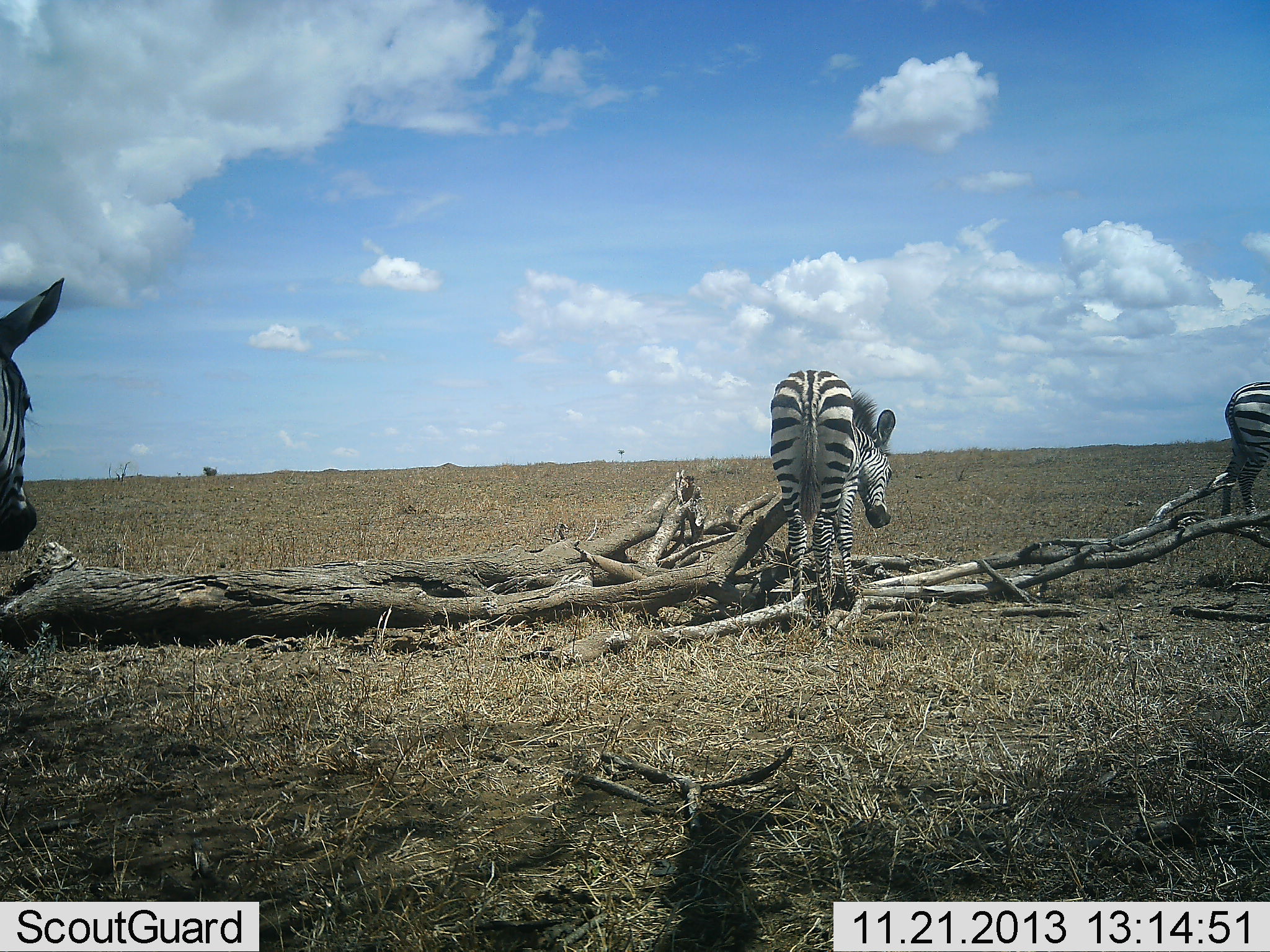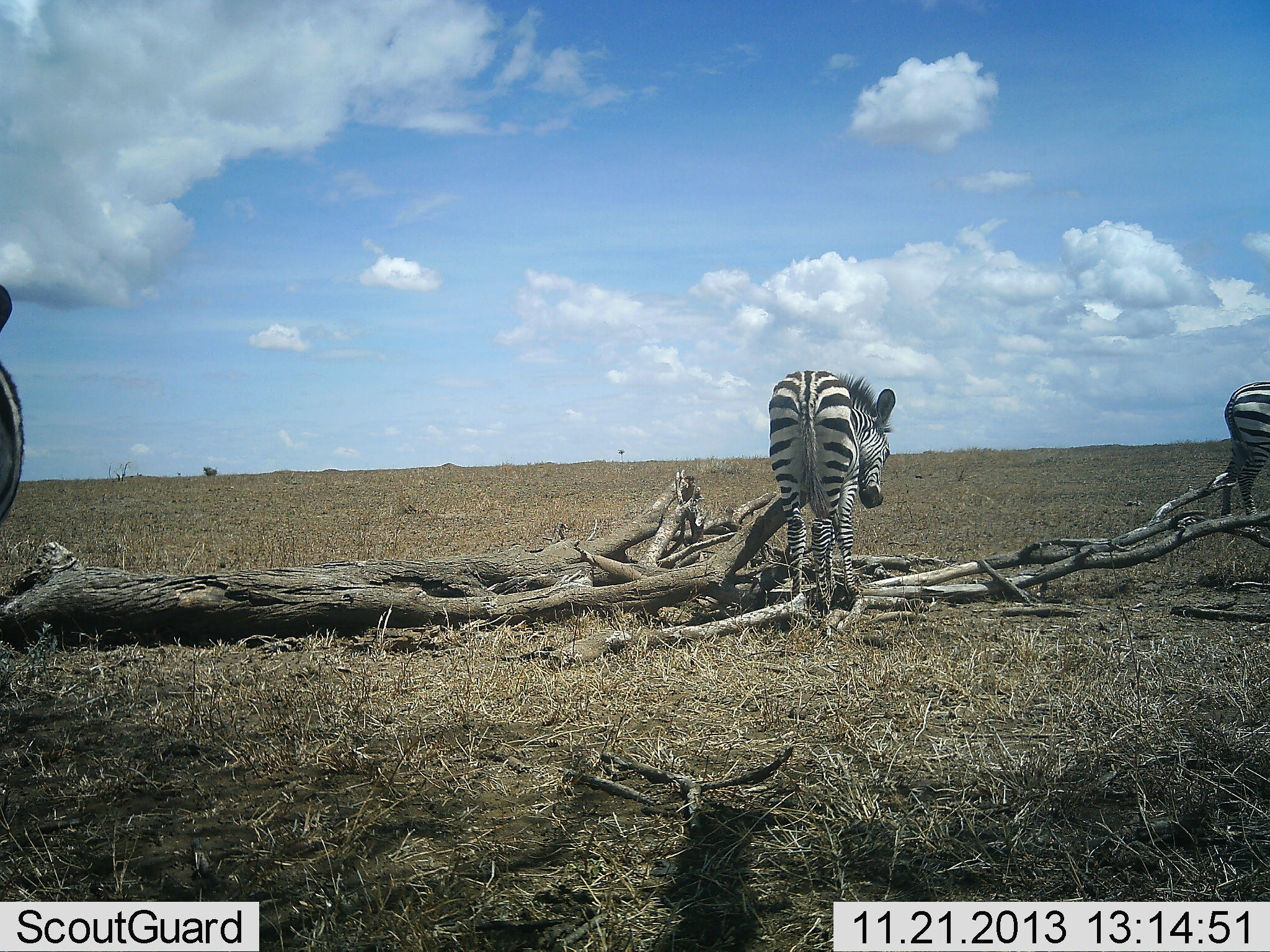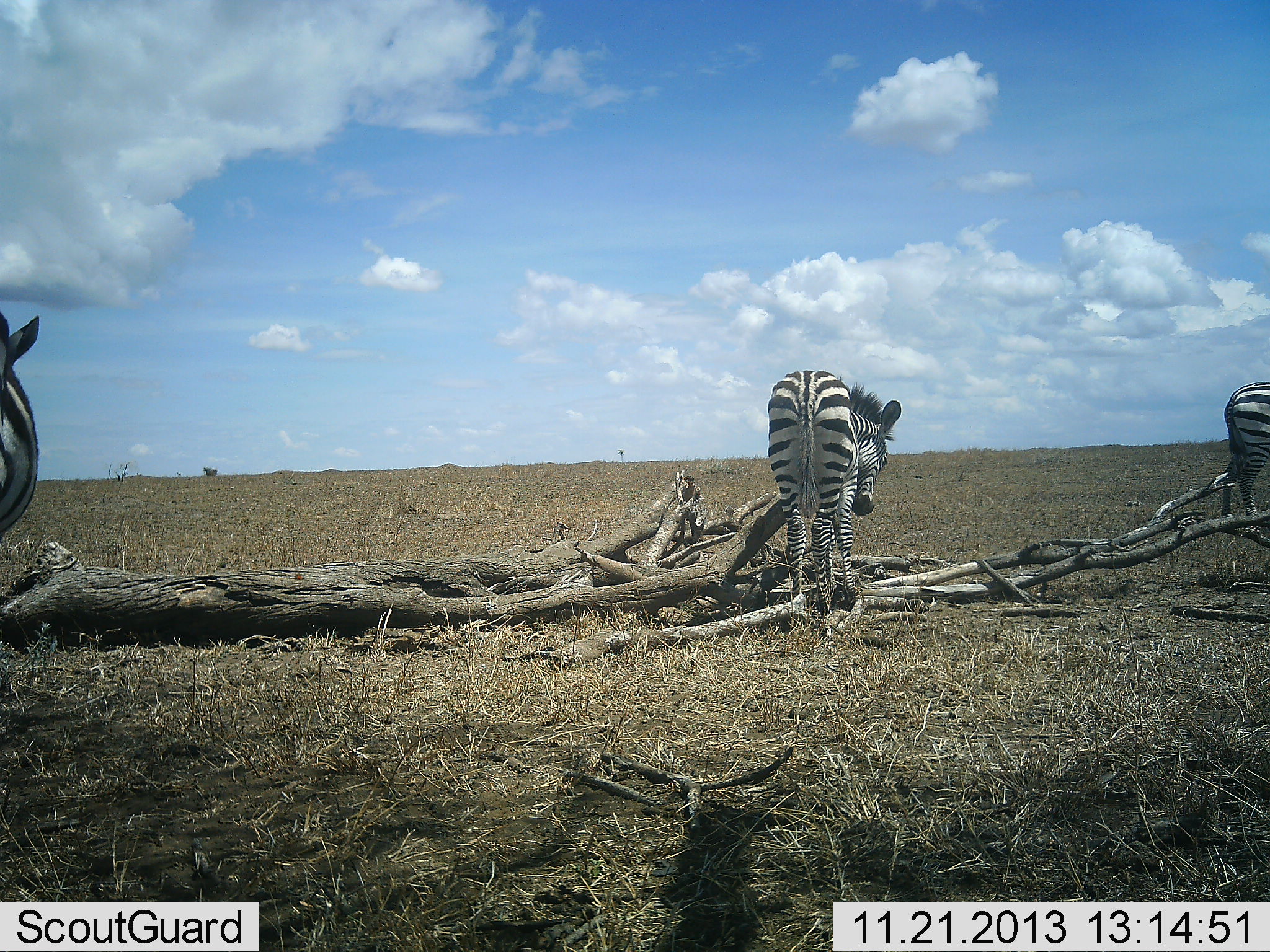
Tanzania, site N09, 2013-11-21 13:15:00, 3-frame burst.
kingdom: Animalia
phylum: Chordata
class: Mammalia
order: Perissodactyla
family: Equidae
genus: Equus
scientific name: Equus quagga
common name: plains zebra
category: zebra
Zebra (plains zebra) (Equus quagga), count 3. Behavior (volunteer vote fractions): standing 90%, resting 10%, moving 20%, interacting 0%. Young present (vote fraction): 10%. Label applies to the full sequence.